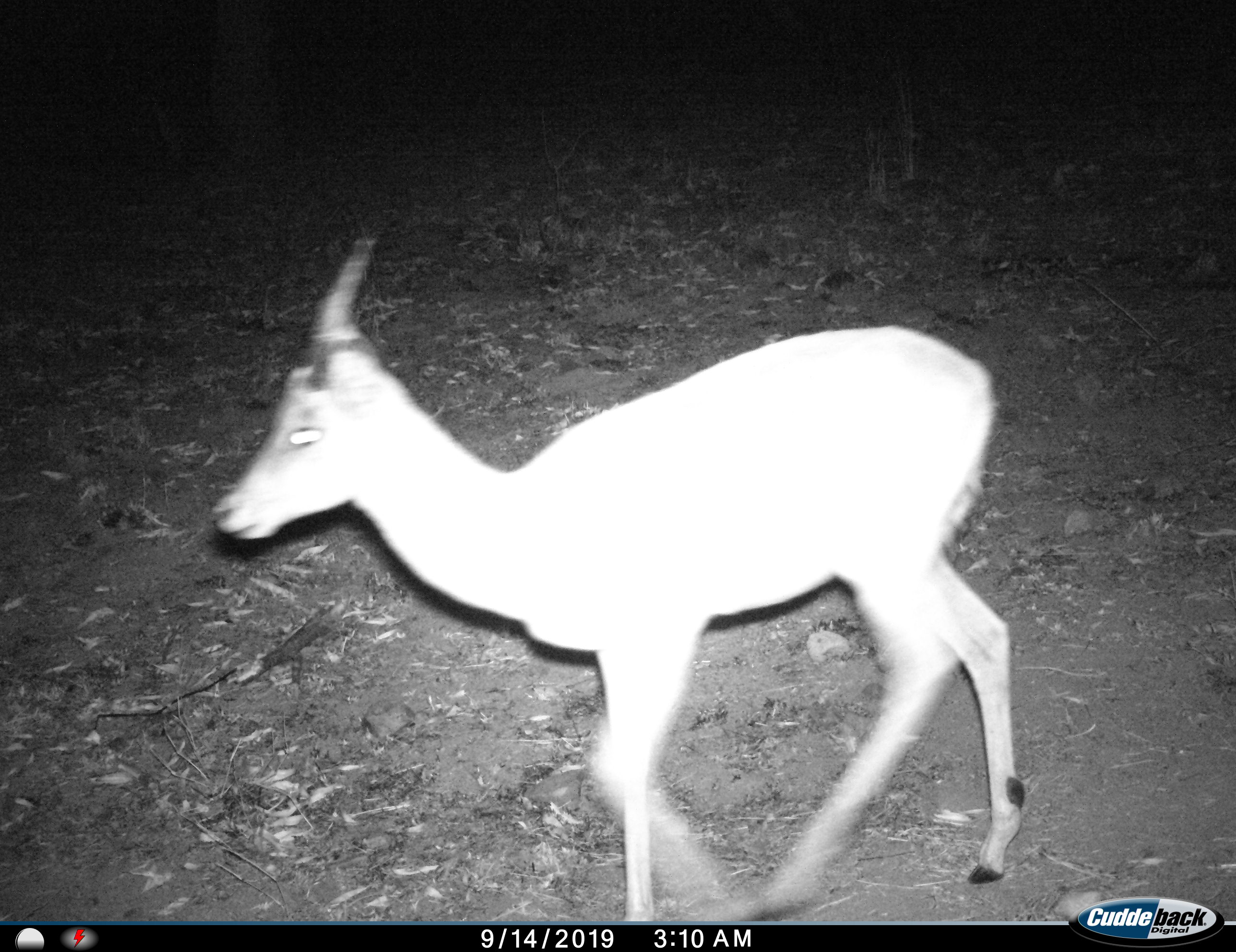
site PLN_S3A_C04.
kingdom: Animalia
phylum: Chordata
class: Mammalia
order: Artiodactyla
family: Bovidae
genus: Aepyceros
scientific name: Aepyceros melampus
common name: impala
Impala (Aepyceros melampus), count 1. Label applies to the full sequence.